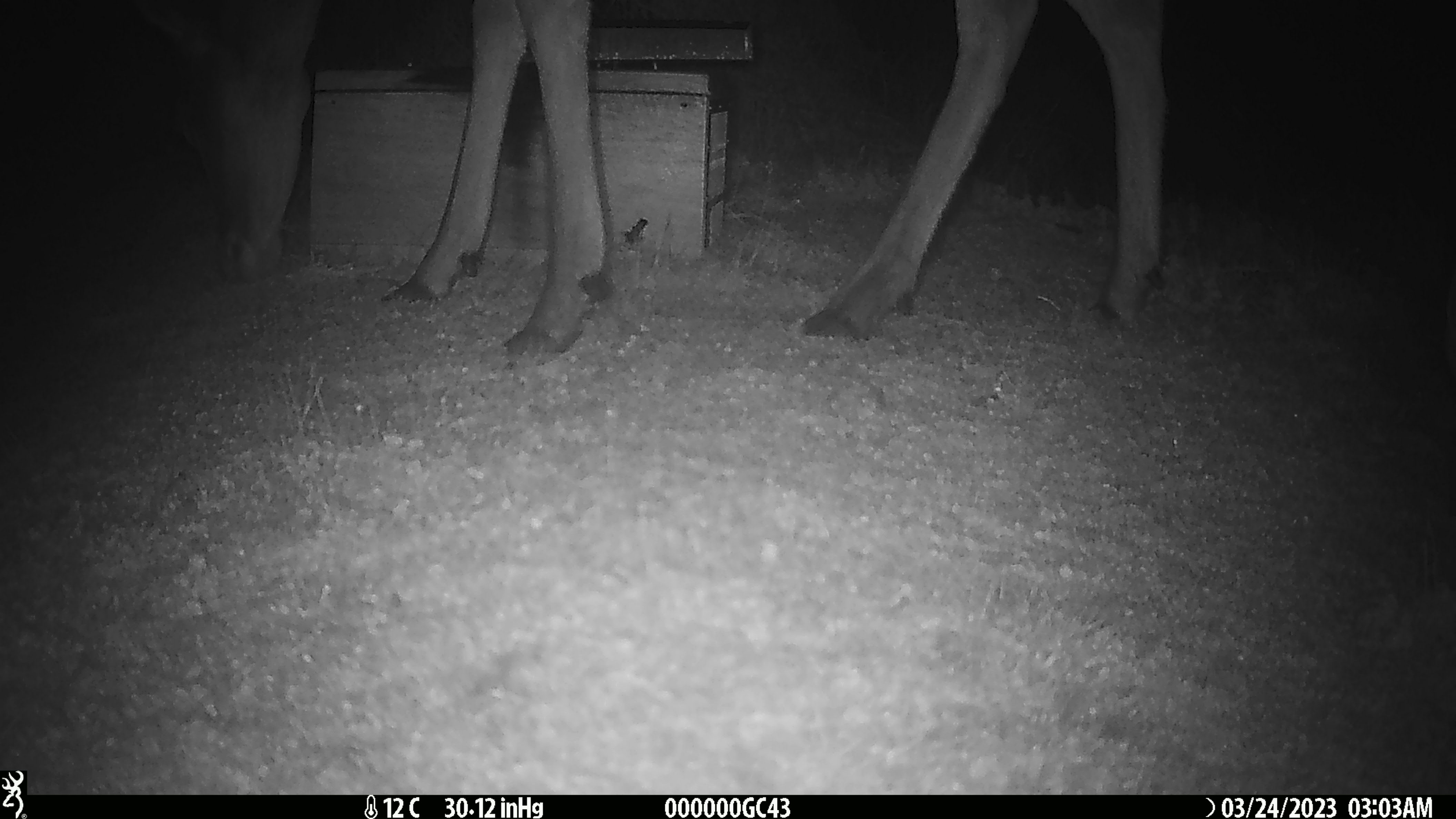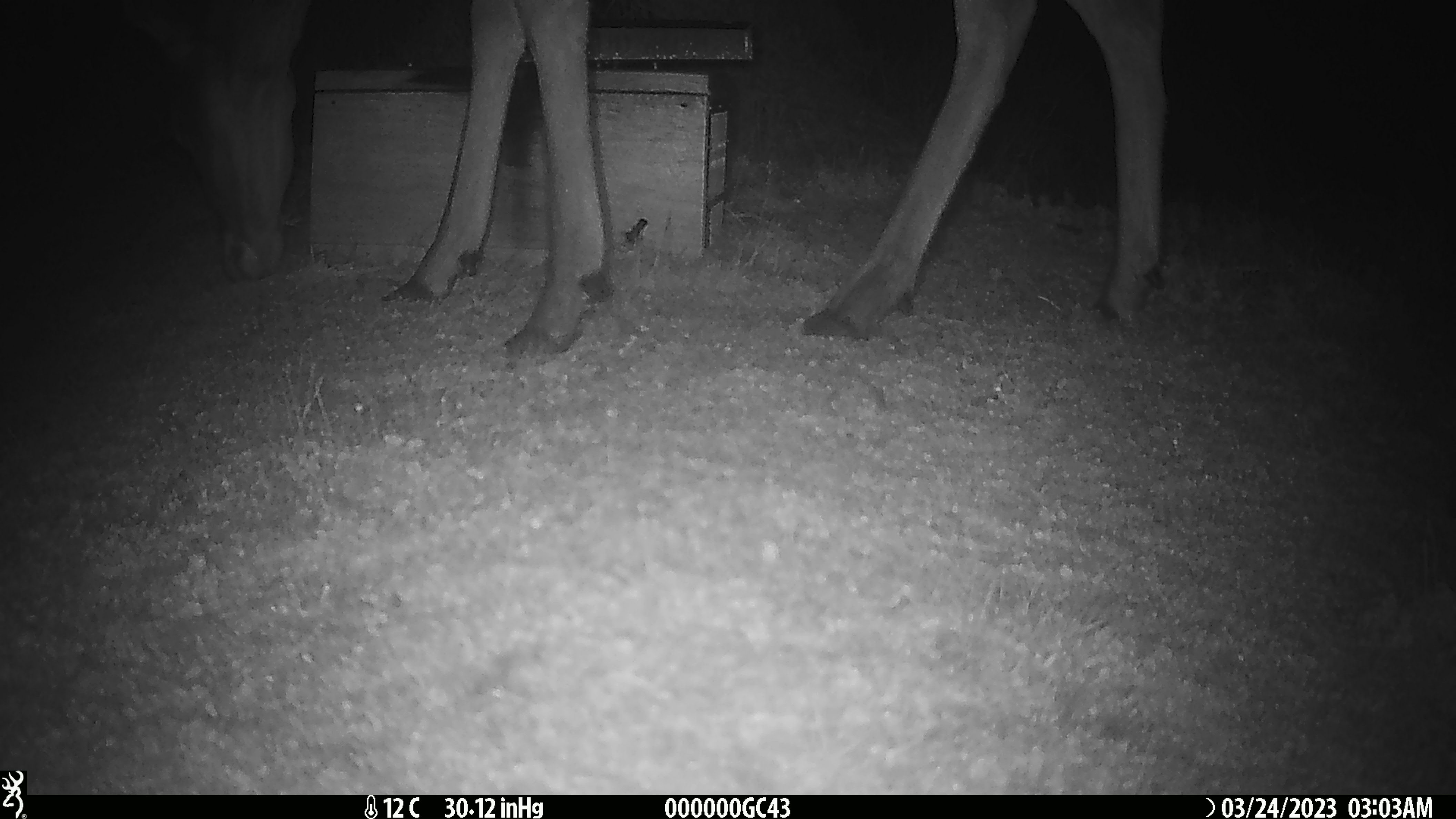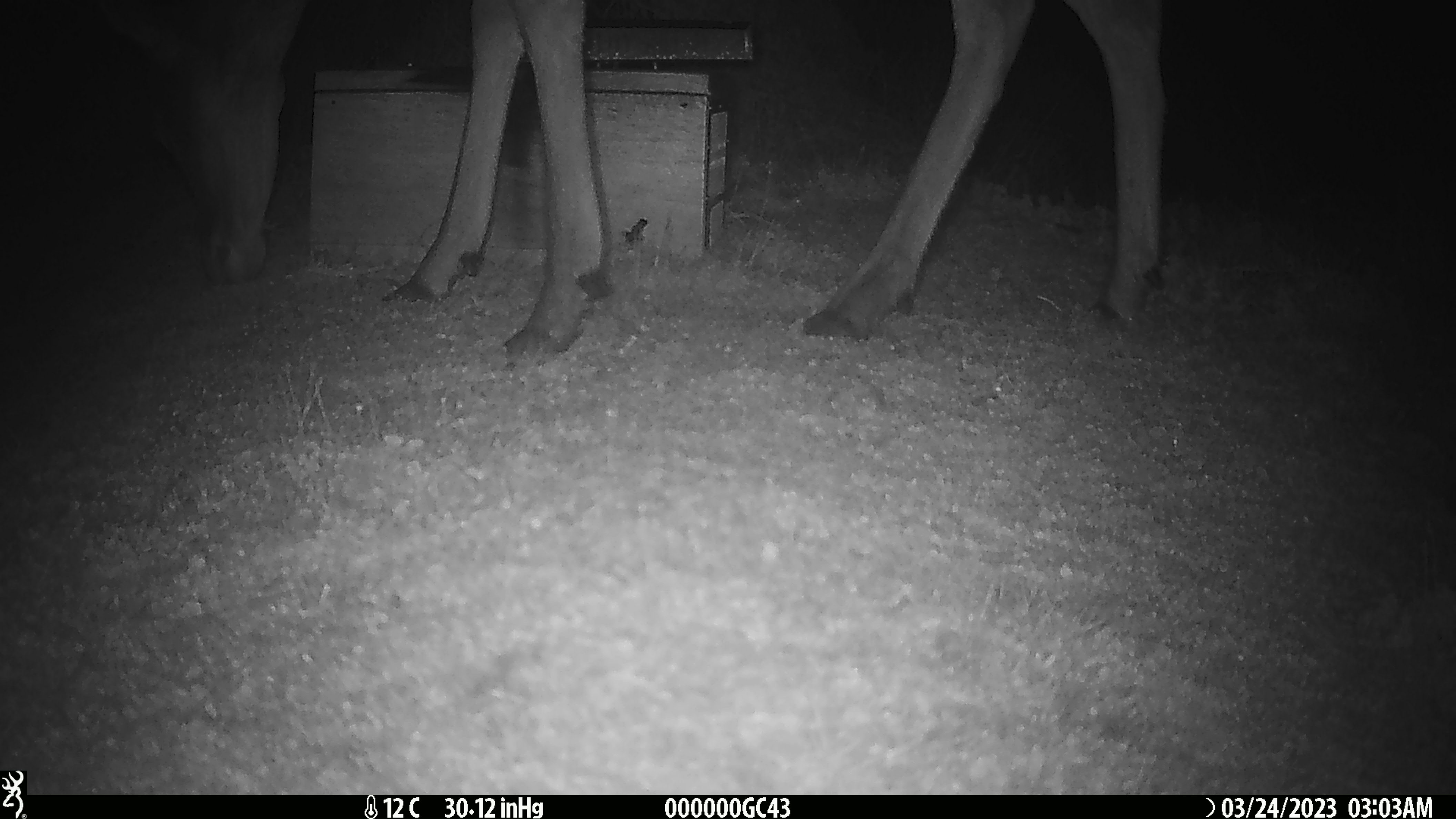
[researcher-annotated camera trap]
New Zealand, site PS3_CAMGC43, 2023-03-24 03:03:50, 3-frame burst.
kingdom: Animalia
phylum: Chordata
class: Mammalia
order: Artiodactyla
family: Cervidae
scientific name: Cervidae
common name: deer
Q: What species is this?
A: Deer (Cervidae).